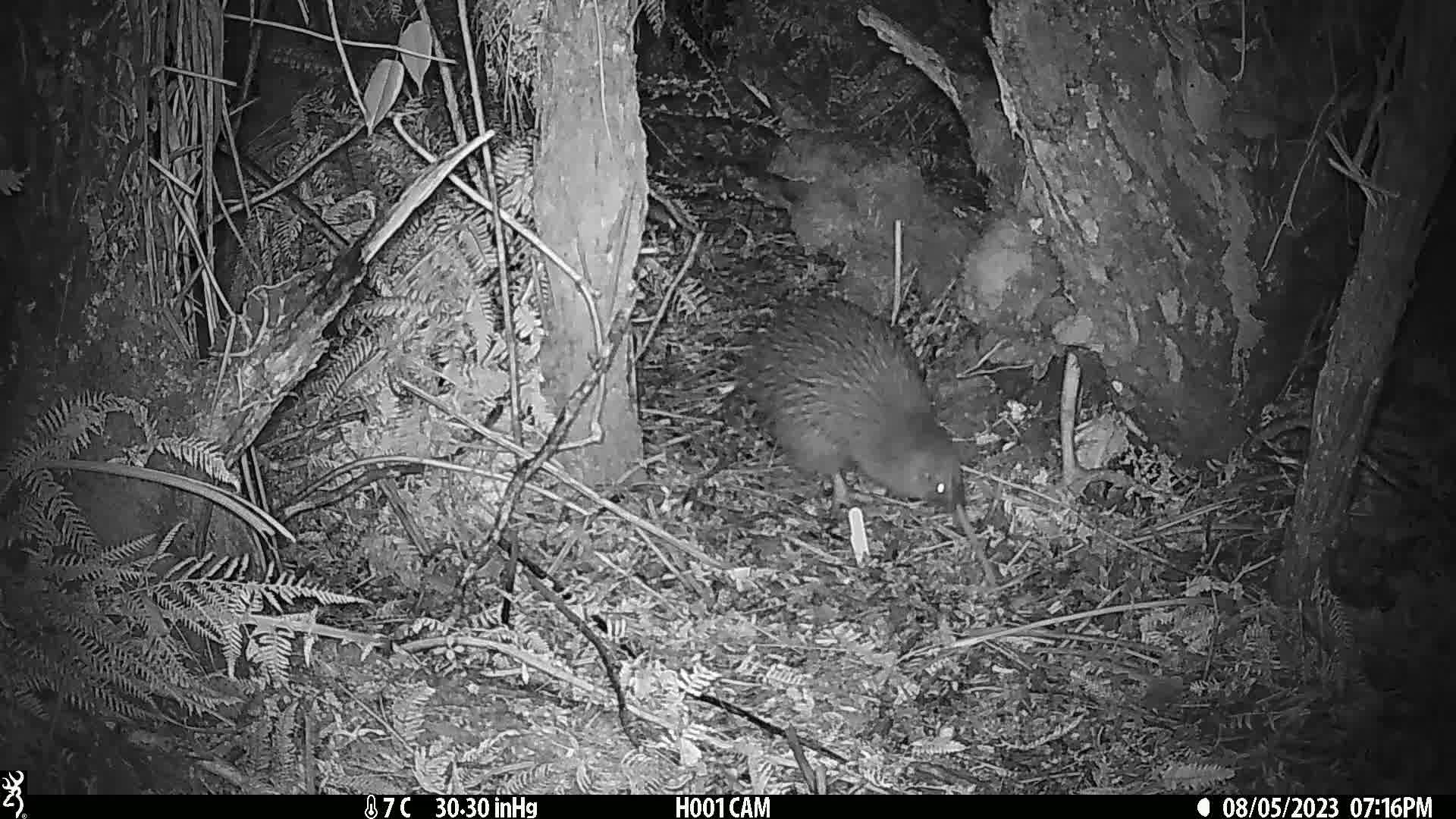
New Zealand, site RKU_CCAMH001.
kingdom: Animalia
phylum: Chordata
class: Aves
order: Apterygiformes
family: Apterygidae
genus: Apteryx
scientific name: Apteryx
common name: kiwi